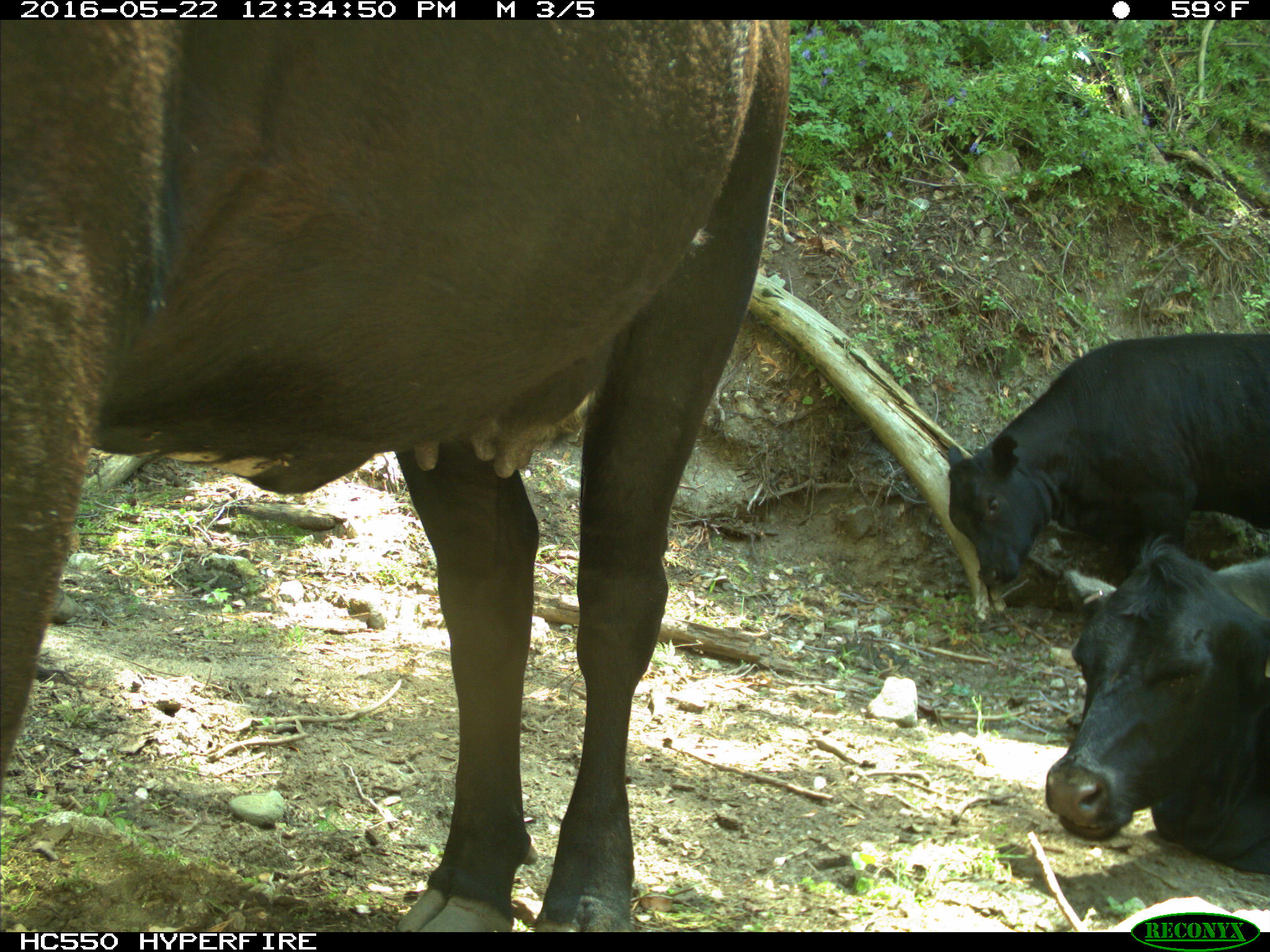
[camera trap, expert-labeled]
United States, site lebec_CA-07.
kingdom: Animalia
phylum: Chordata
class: Mammalia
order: Artiodactyla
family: Bovidae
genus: Bos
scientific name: Bos taurus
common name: domestic cow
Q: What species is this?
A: Bos taurus (domestic cow).